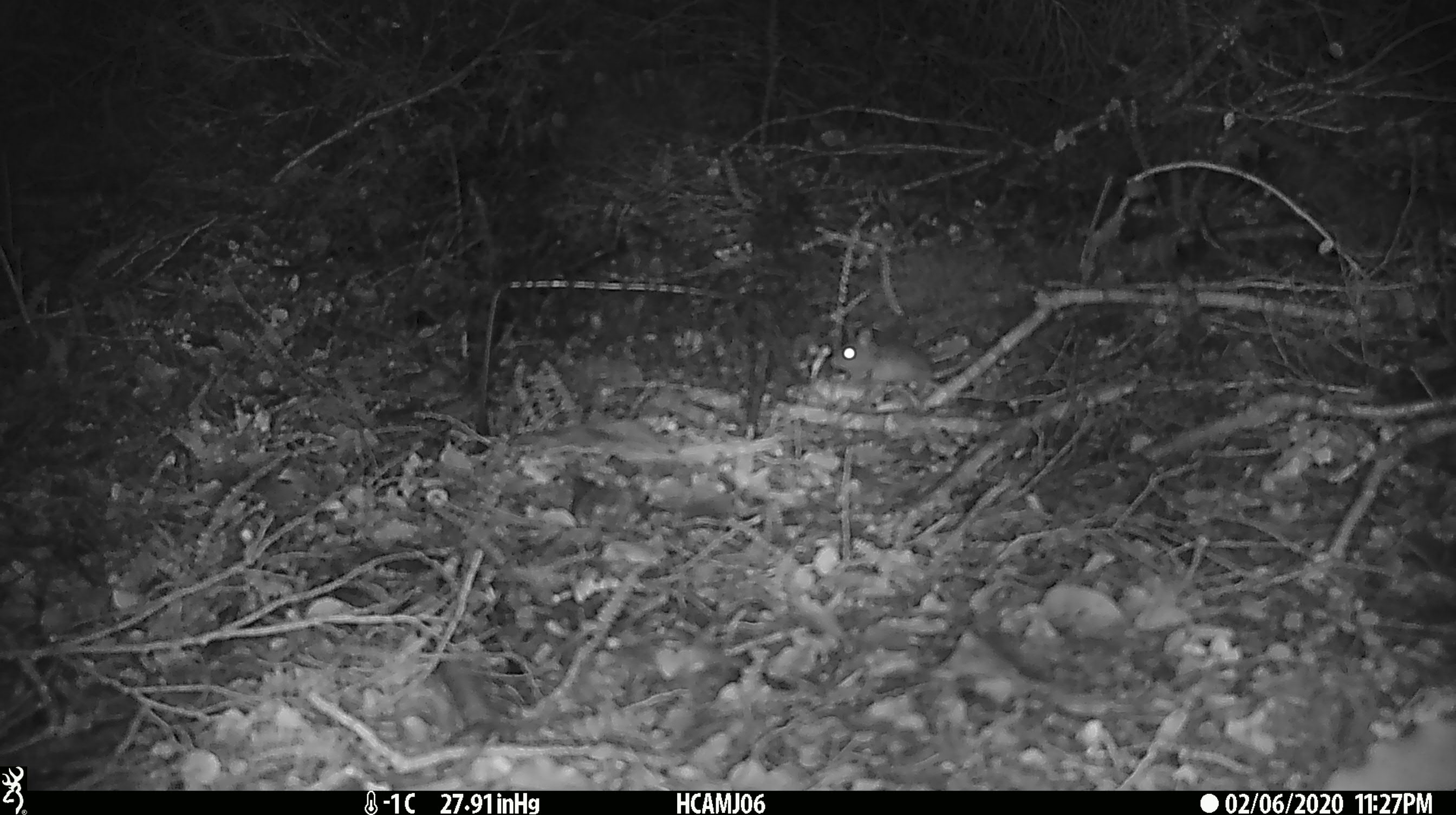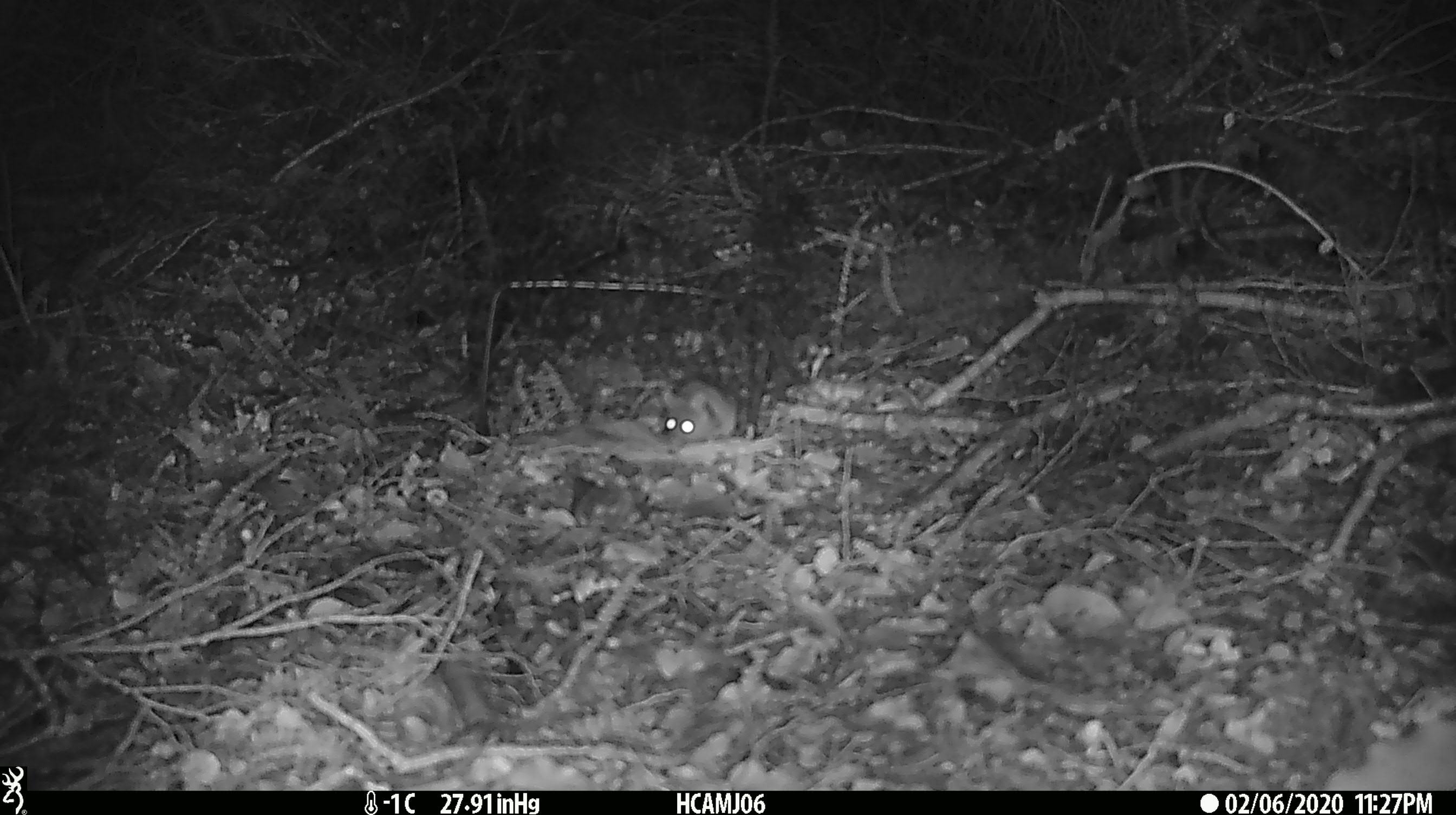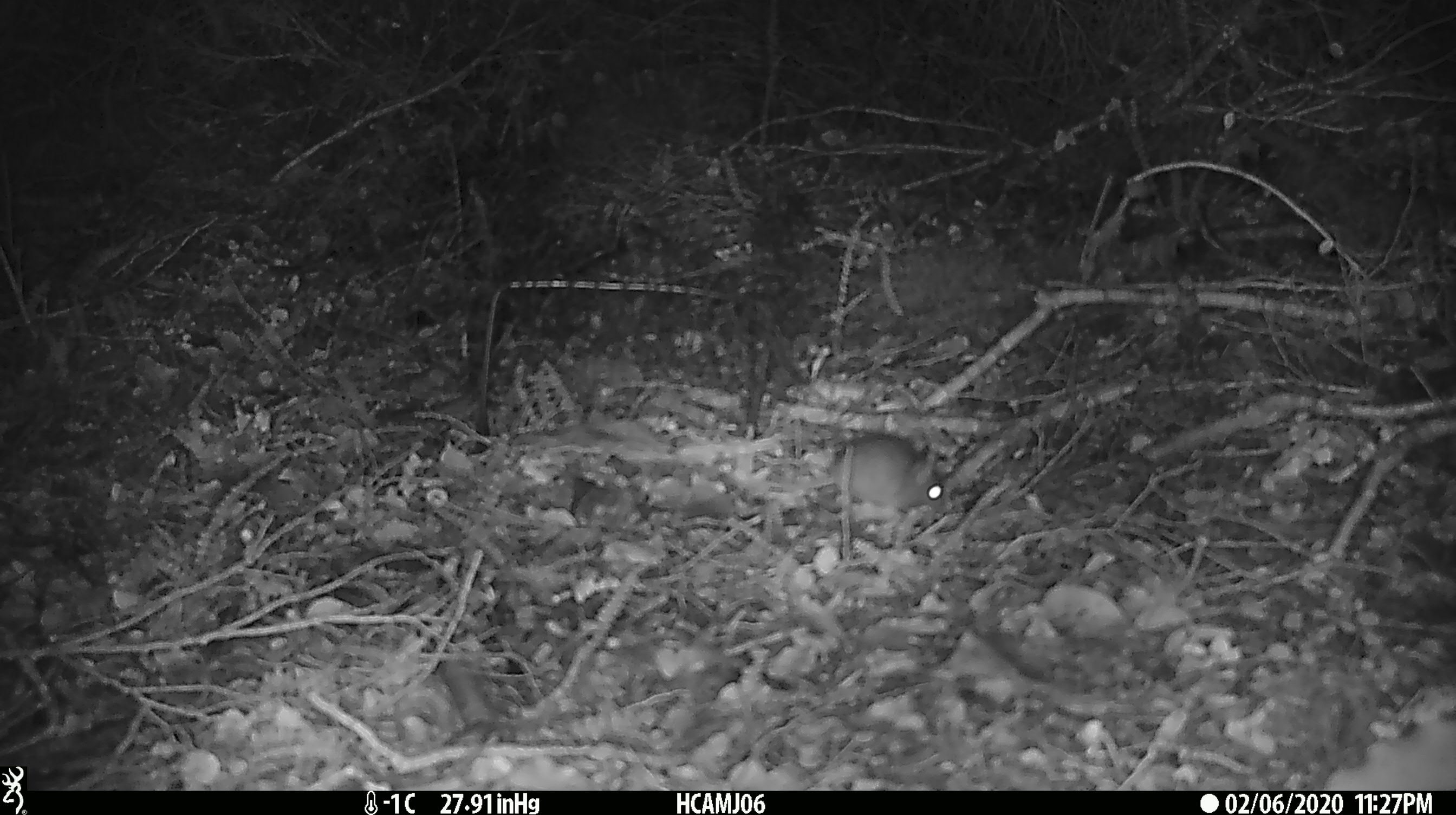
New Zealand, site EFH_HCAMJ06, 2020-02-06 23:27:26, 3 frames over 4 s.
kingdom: Animalia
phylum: Chordata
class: Mammalia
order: Rodentia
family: Muridae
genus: Mus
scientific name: Mus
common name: mouse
Mouse (Mus).